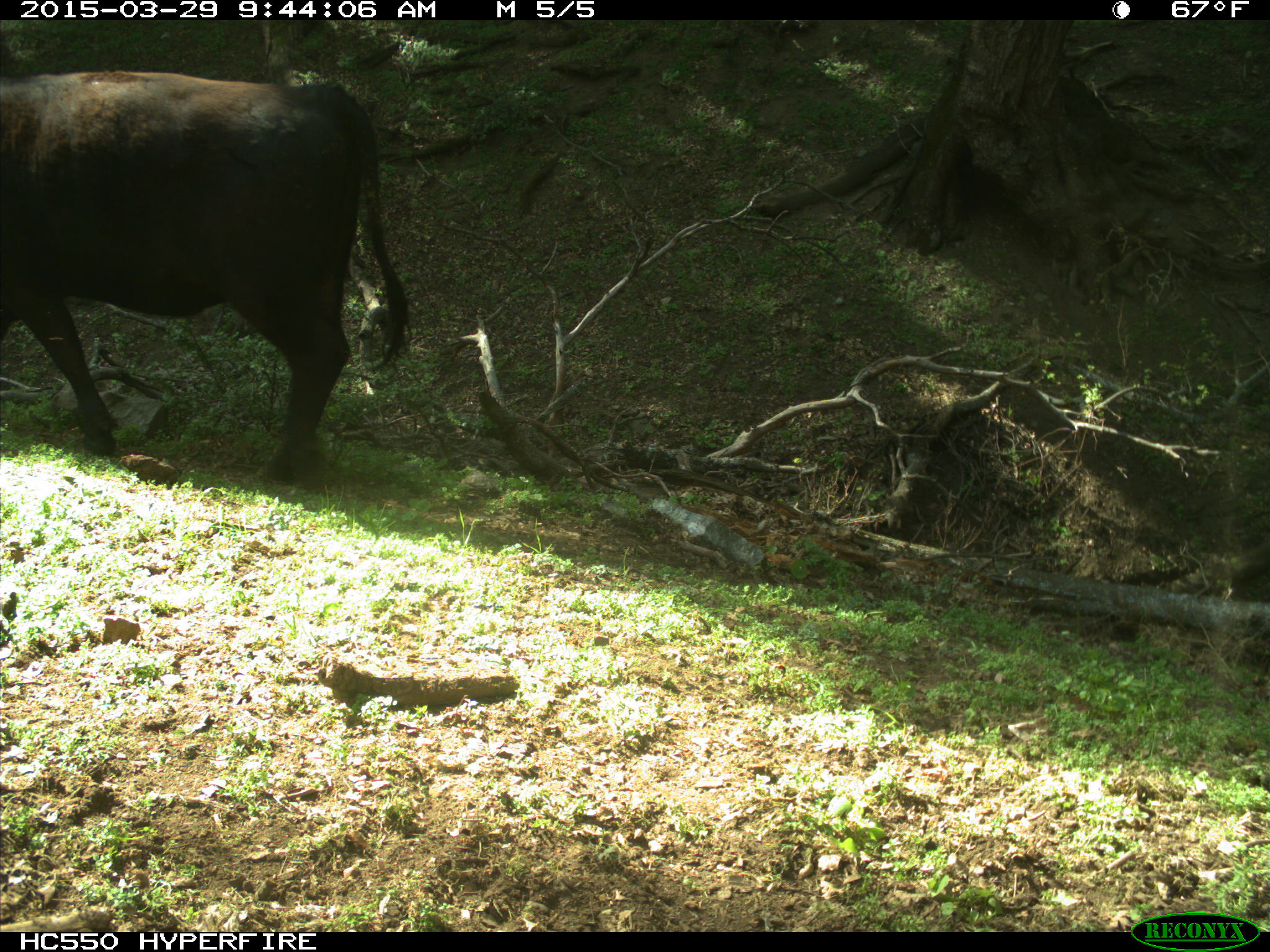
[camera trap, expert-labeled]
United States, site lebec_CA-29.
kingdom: Animalia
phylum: Chordata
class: Mammalia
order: Artiodactyla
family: Bovidae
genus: Bos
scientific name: Bos taurus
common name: domestic cow